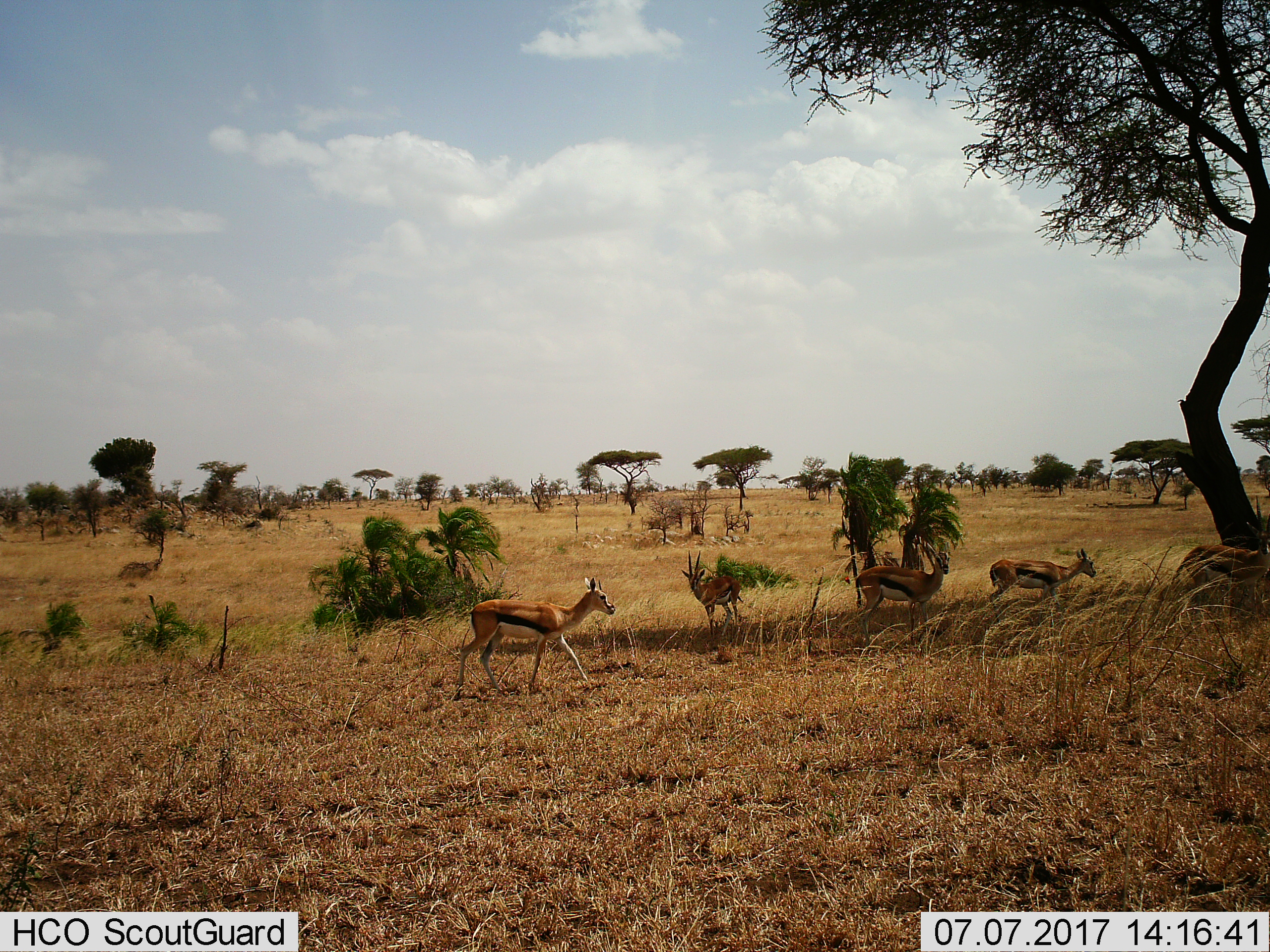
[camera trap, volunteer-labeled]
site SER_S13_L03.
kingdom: Animalia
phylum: Chordata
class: Mammalia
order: Artiodactyla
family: Bovidae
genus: Eudorcas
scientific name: Eudorcas thomsonii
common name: thomson's gazelle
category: gazellethomsons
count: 5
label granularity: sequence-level